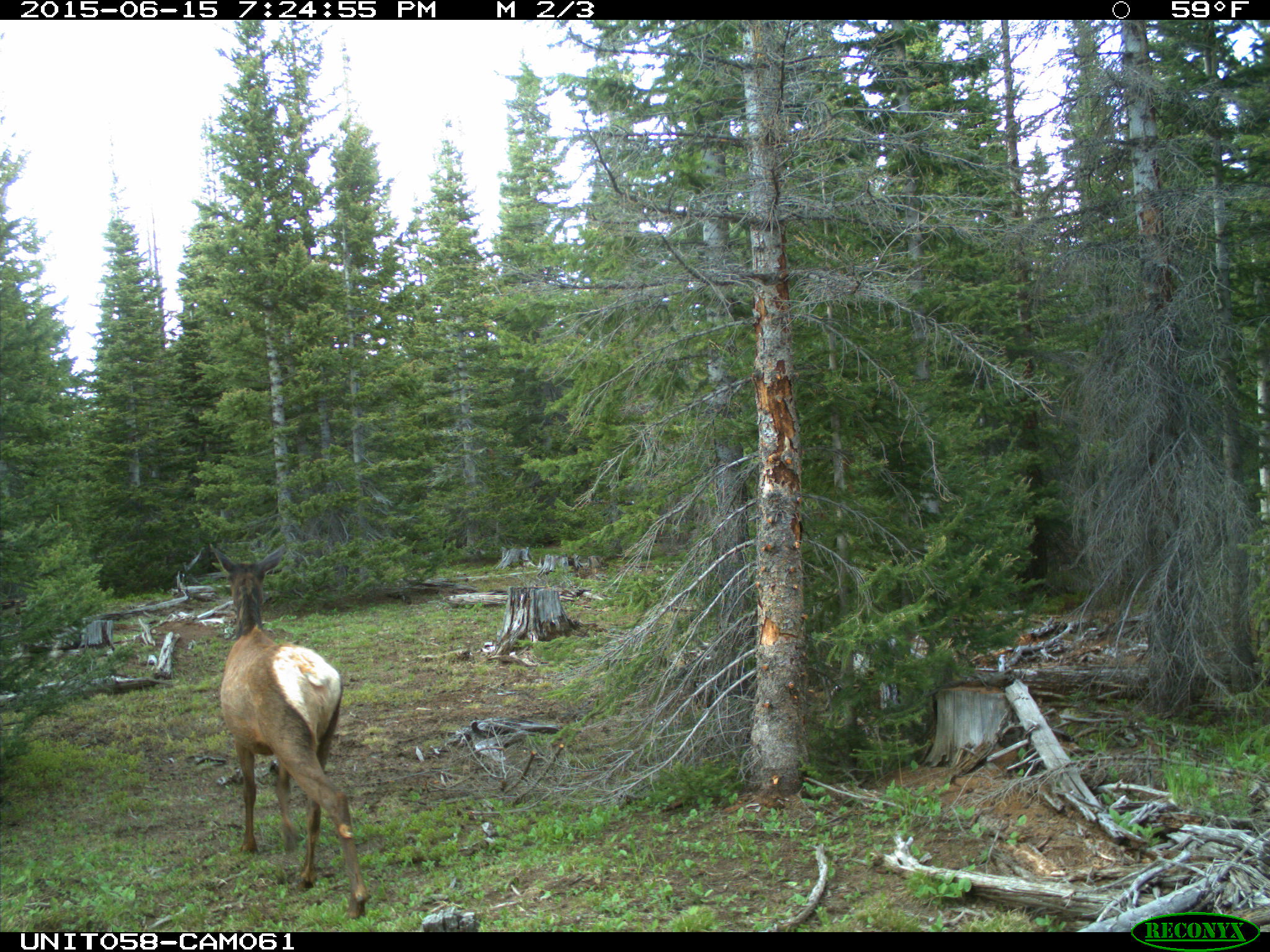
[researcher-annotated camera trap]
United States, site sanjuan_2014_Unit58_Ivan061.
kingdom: Animalia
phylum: Chordata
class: Mammalia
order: Artiodactyla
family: Cervidae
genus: Cervus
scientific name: Cervus elaphus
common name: red deer